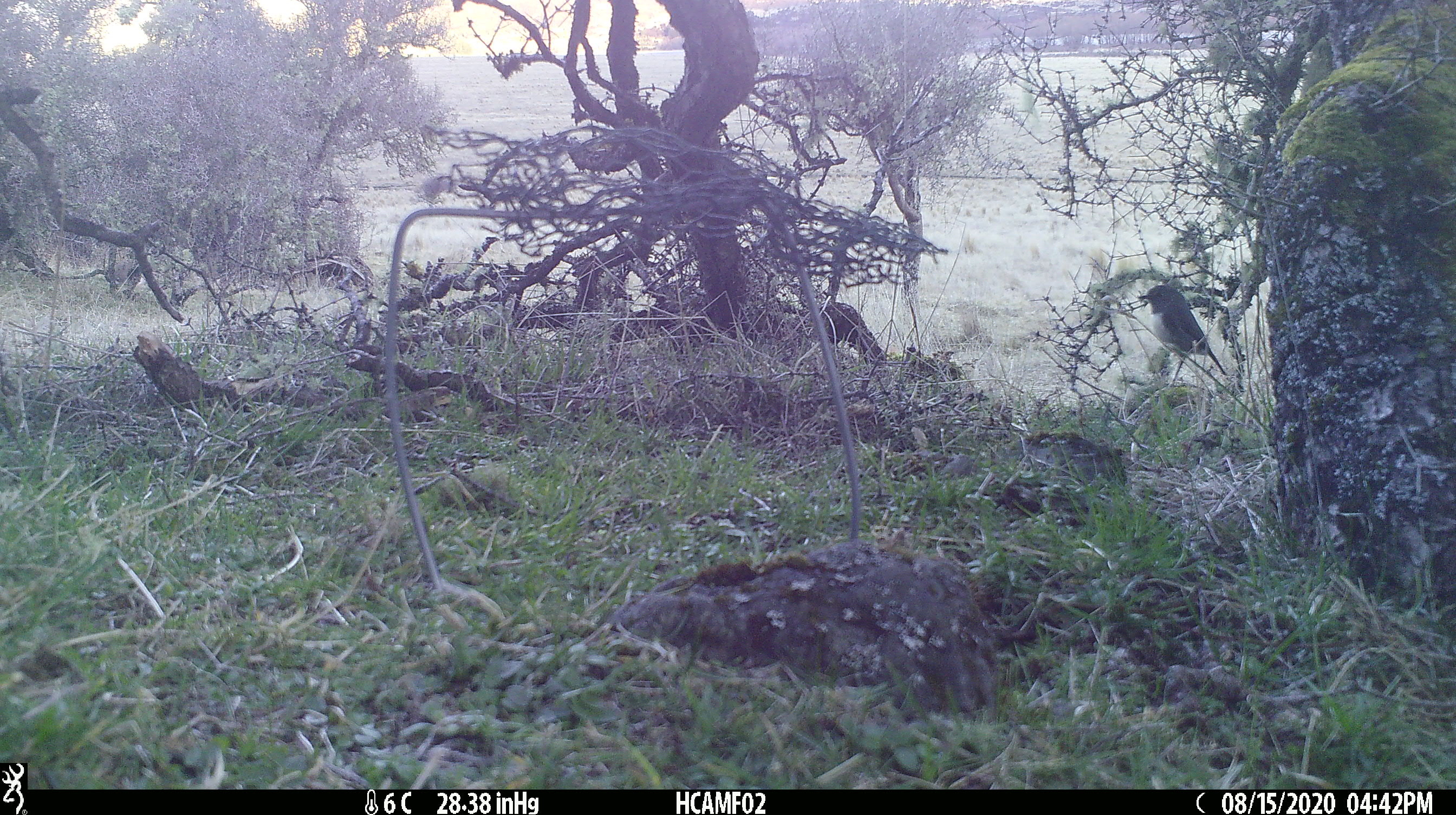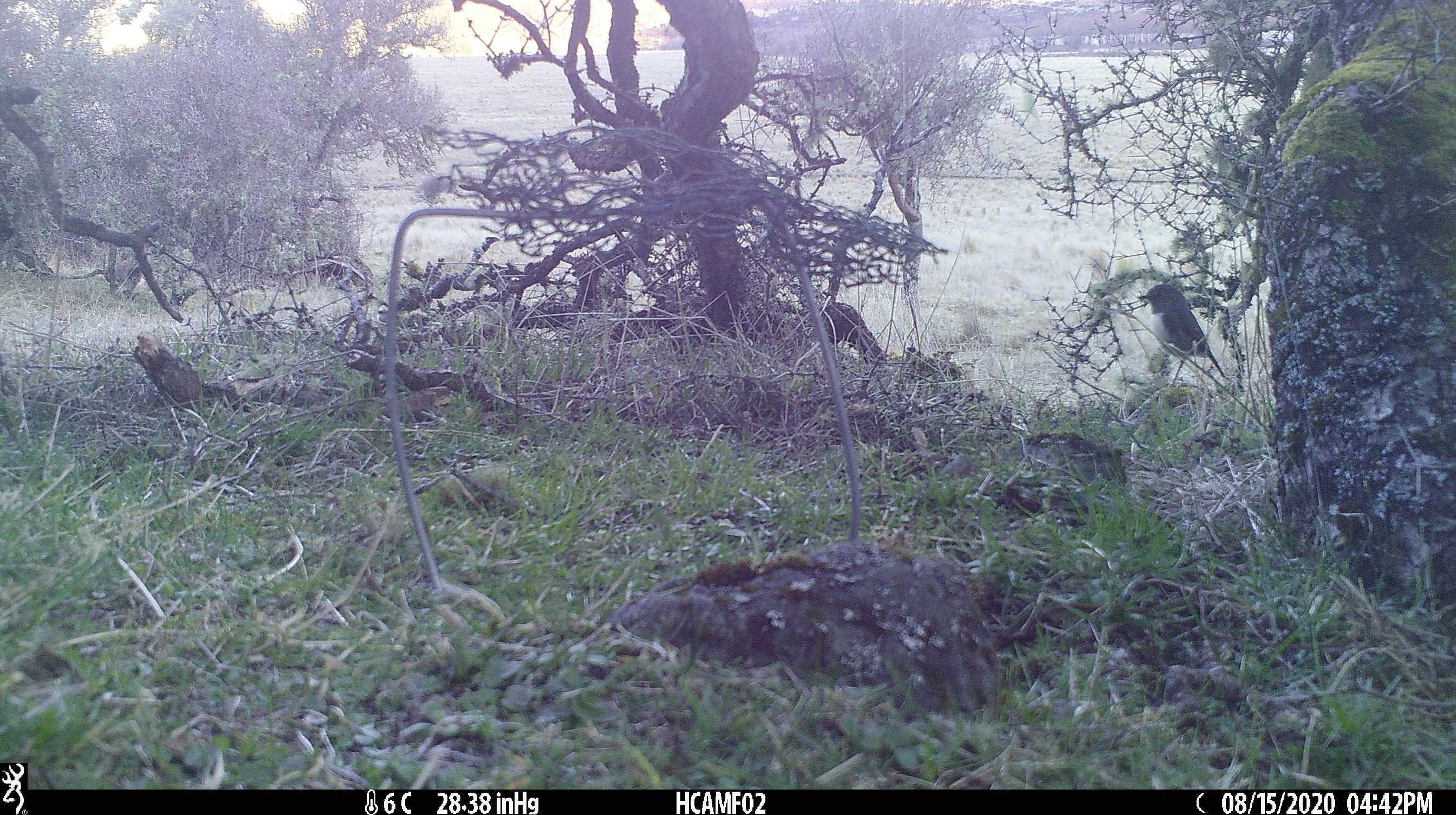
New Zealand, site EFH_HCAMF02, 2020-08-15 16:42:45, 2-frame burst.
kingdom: Animalia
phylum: Chordata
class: Aves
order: Passeriformes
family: Petroicidae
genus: Petroica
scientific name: Petroica australis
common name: new zealand robin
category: robin